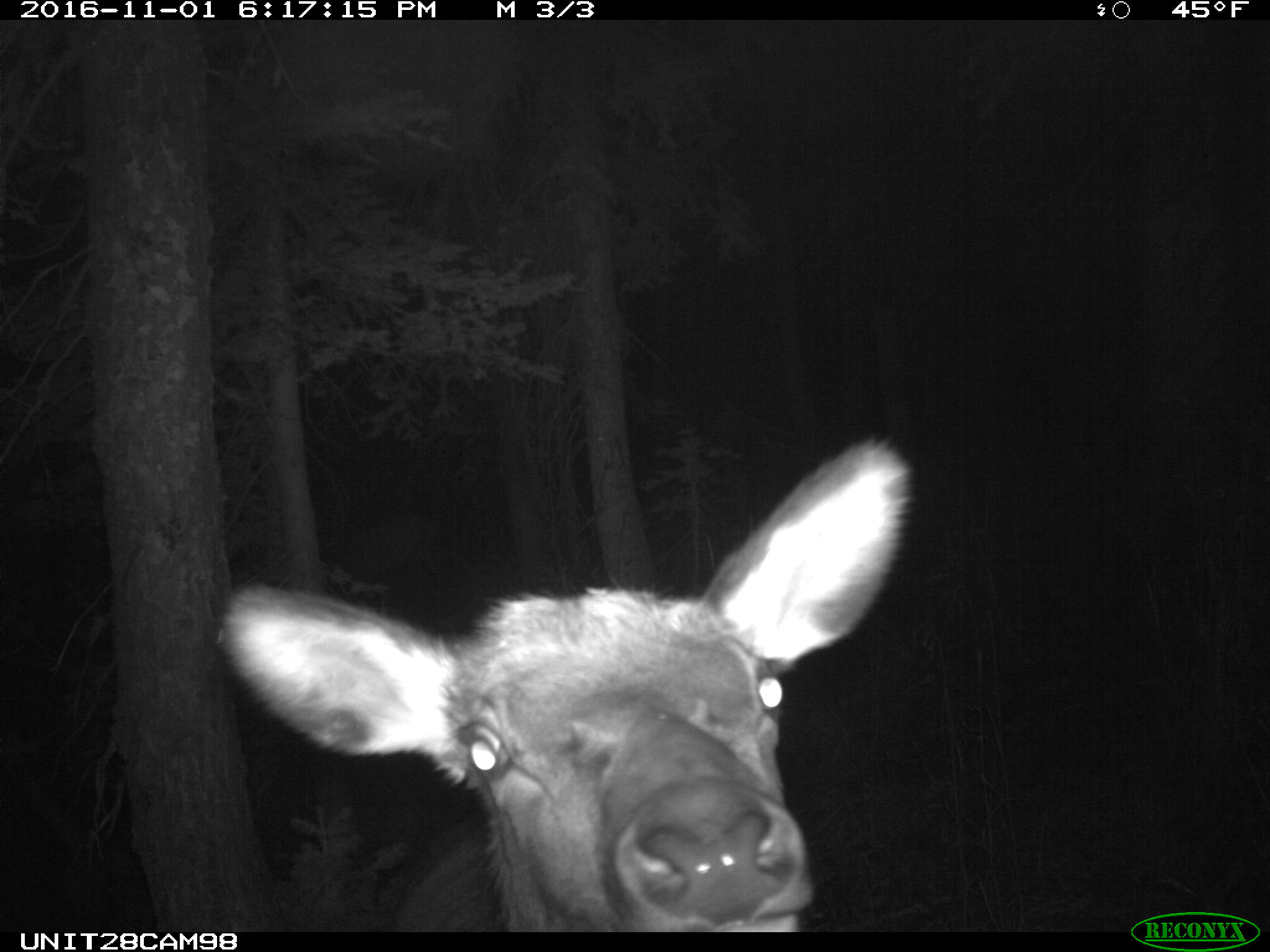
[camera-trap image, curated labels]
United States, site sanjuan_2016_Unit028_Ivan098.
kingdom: Animalia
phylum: Chordata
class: Mammalia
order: Artiodactyla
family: Cervidae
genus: Cervus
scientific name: Cervus elaphus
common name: red deer